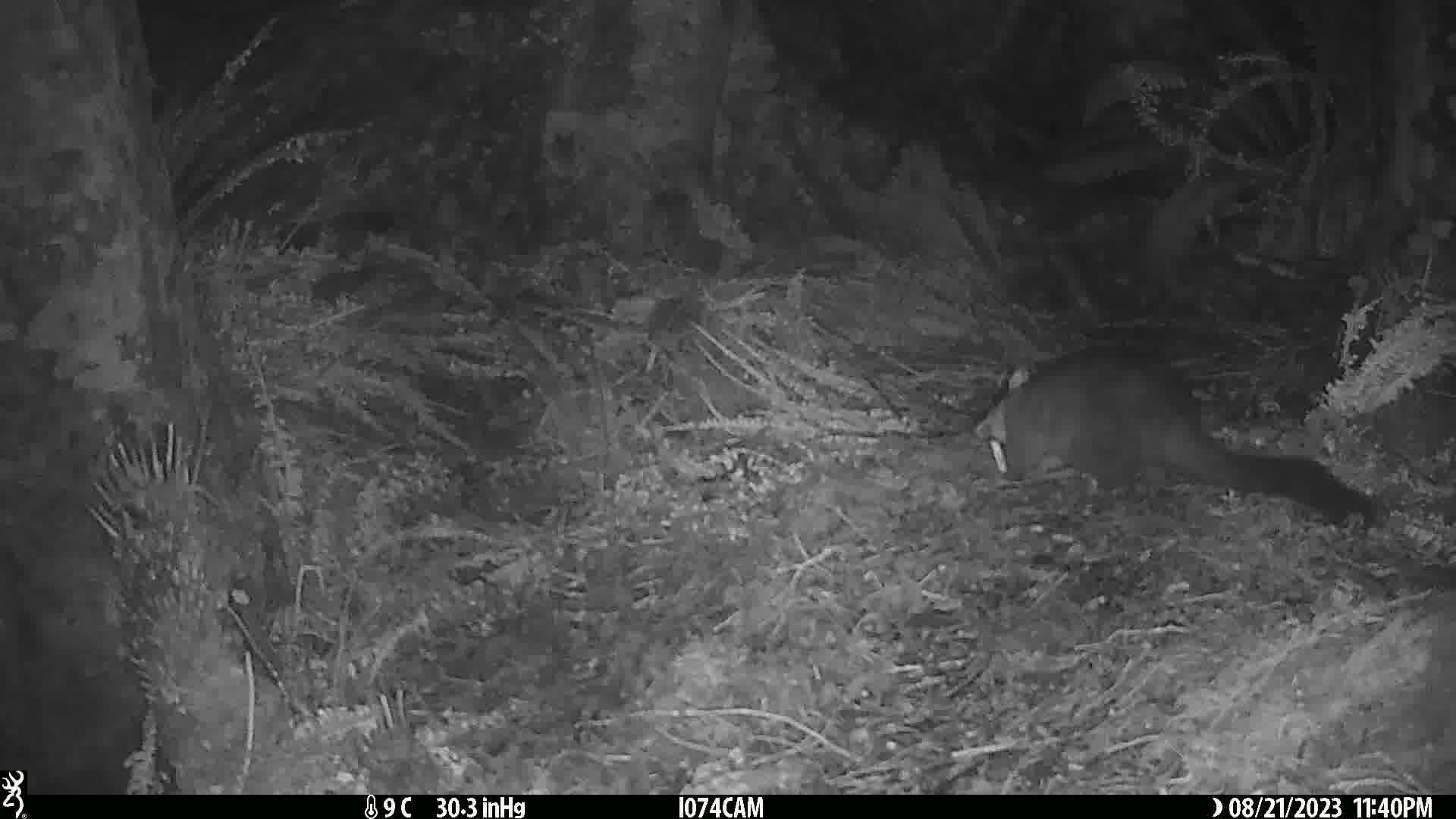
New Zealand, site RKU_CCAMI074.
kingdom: Animalia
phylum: Chordata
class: Mammalia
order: Diprotodontia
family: Phalangeridae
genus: Trichosurus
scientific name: Trichosurus vulpecula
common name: common brushtail possum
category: possum